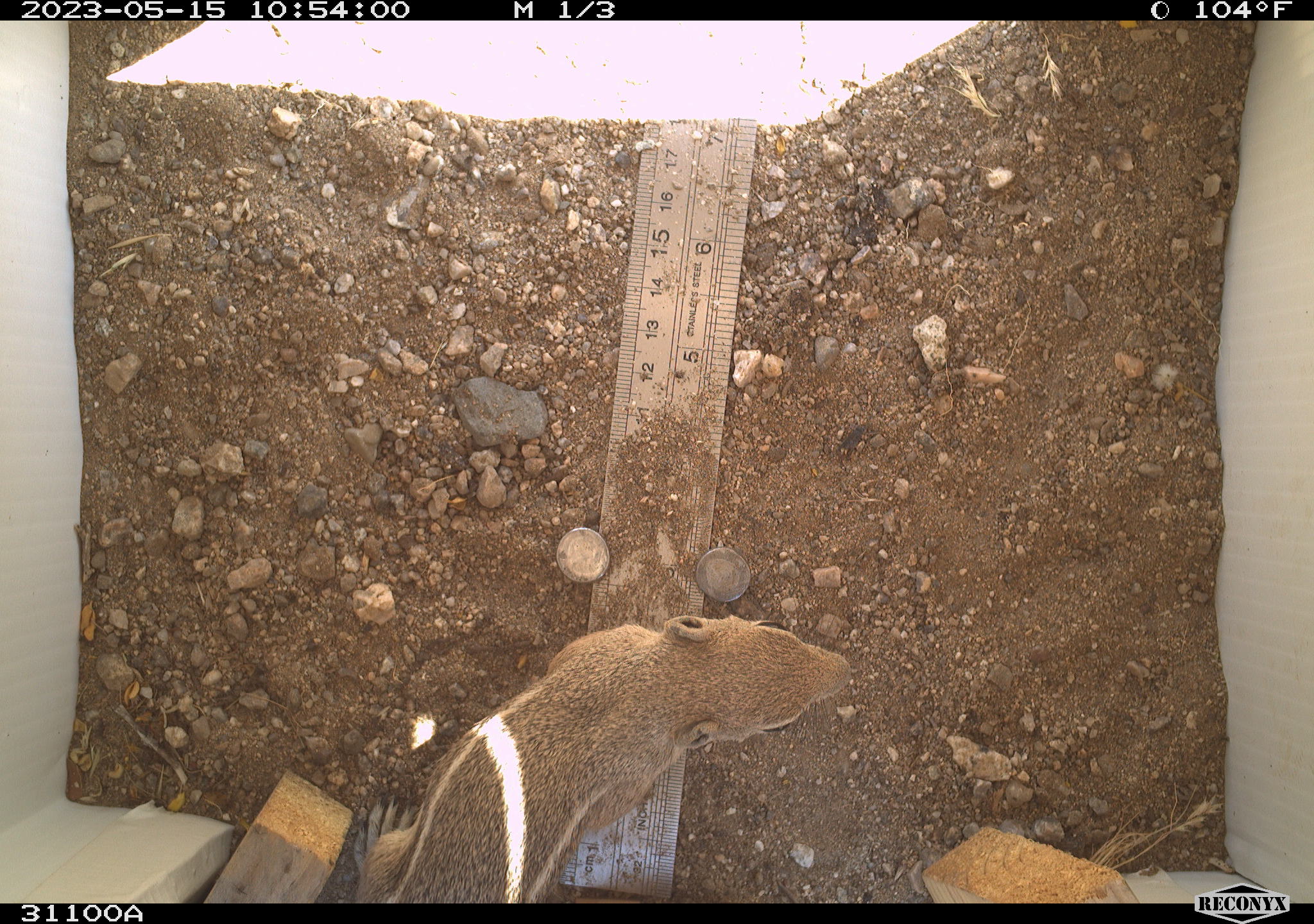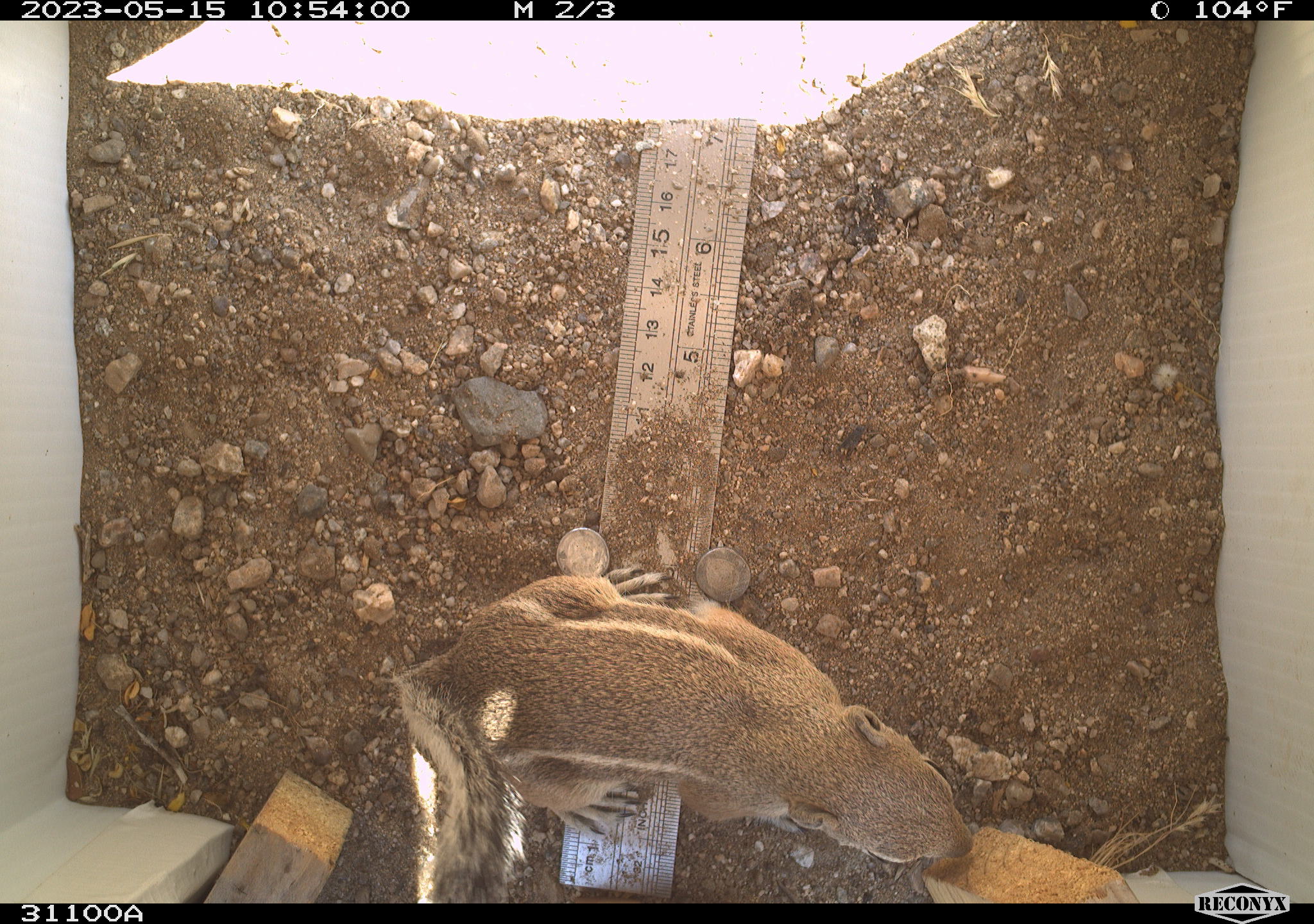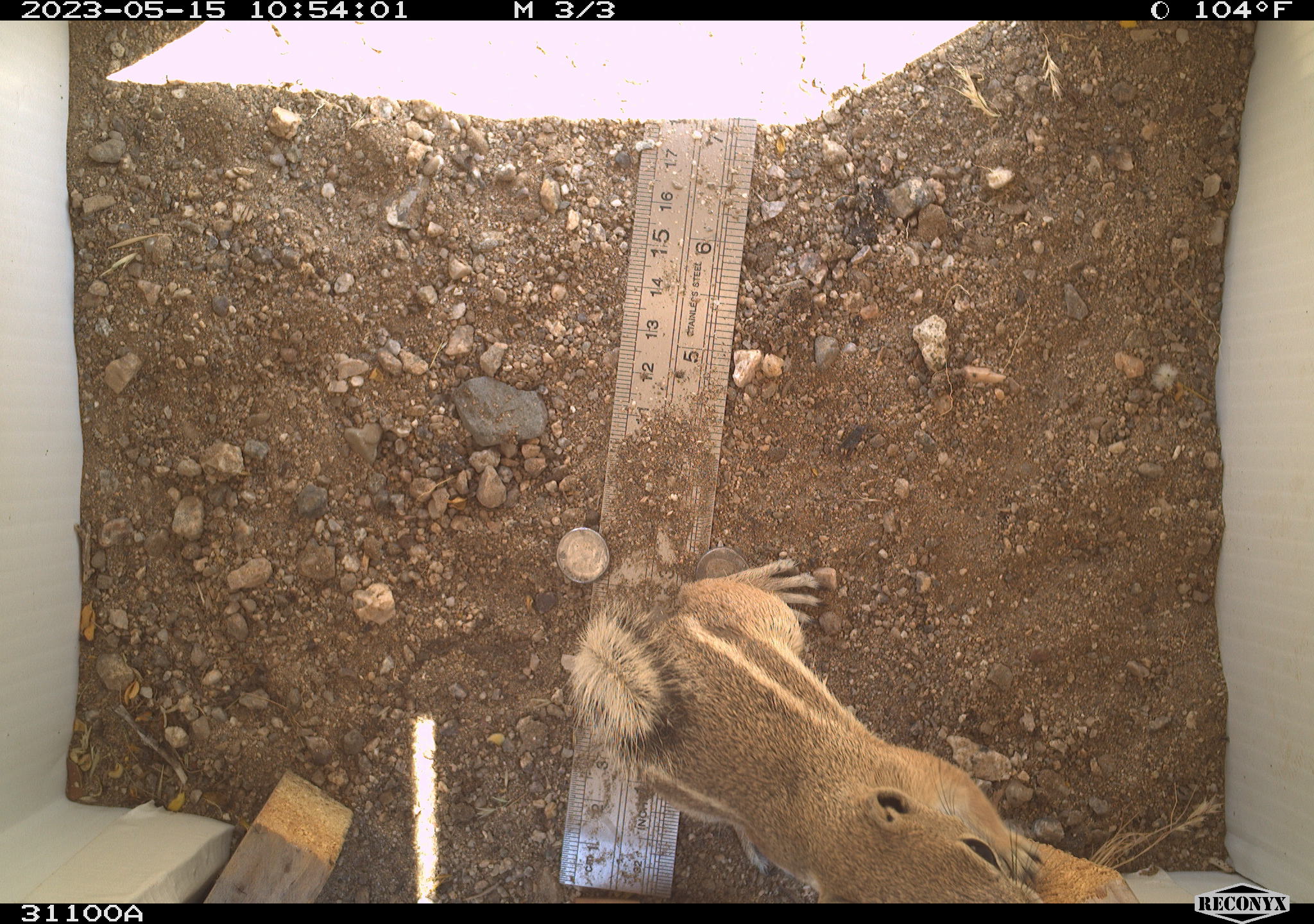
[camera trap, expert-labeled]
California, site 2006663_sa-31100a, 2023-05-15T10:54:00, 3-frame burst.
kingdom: Animalia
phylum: Chordata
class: Mammalia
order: Rodentia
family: Sciuridae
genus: Ammospermophilus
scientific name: Ammospermophilus leucurus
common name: white-tailed antelope squirrel